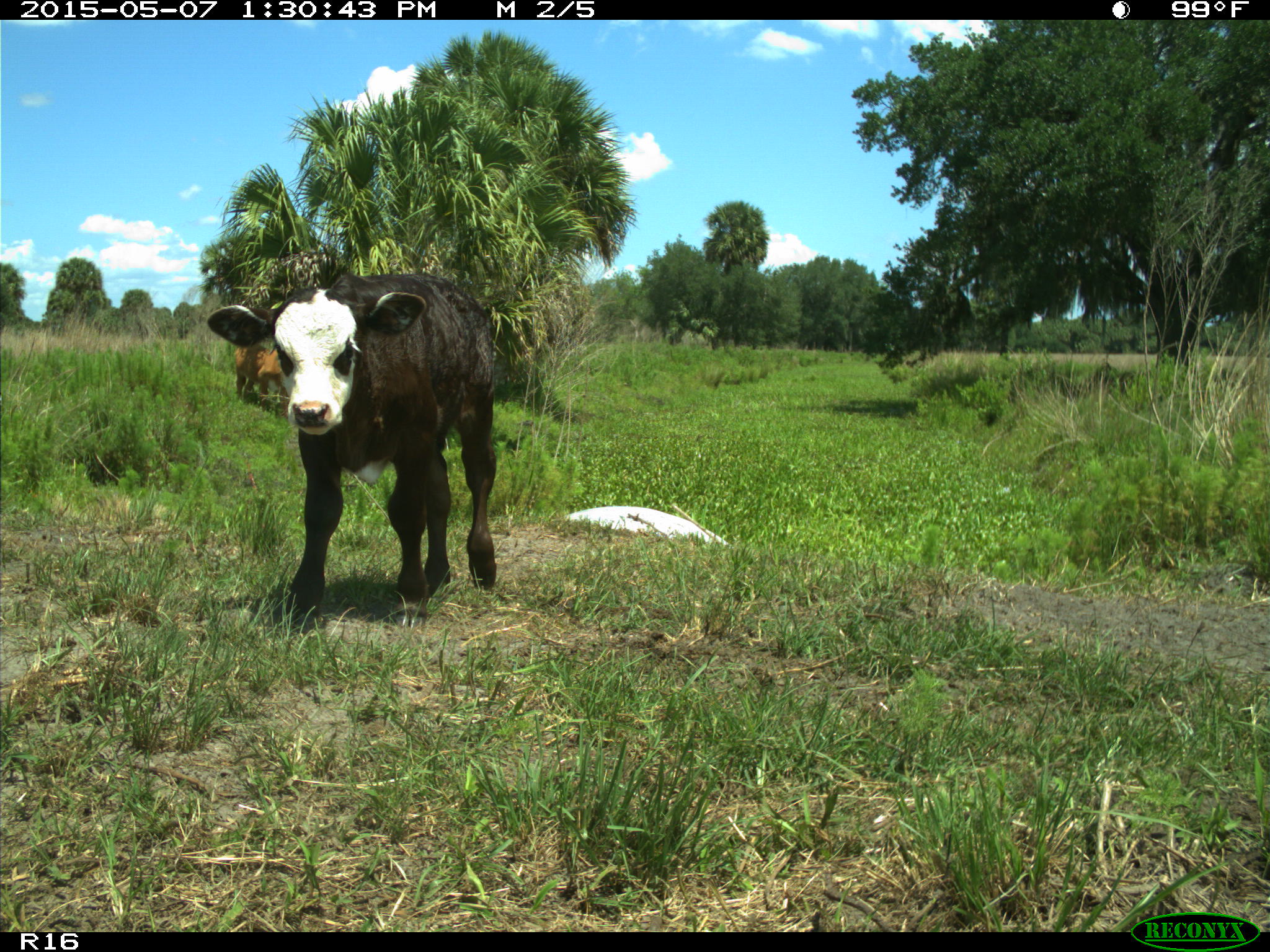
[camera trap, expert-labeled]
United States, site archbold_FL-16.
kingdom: Animalia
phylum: Chordata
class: Mammalia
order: Artiodactyla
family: Bovidae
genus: Bos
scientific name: Bos taurus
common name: domestic cow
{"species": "Bos taurus (domestic cow)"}